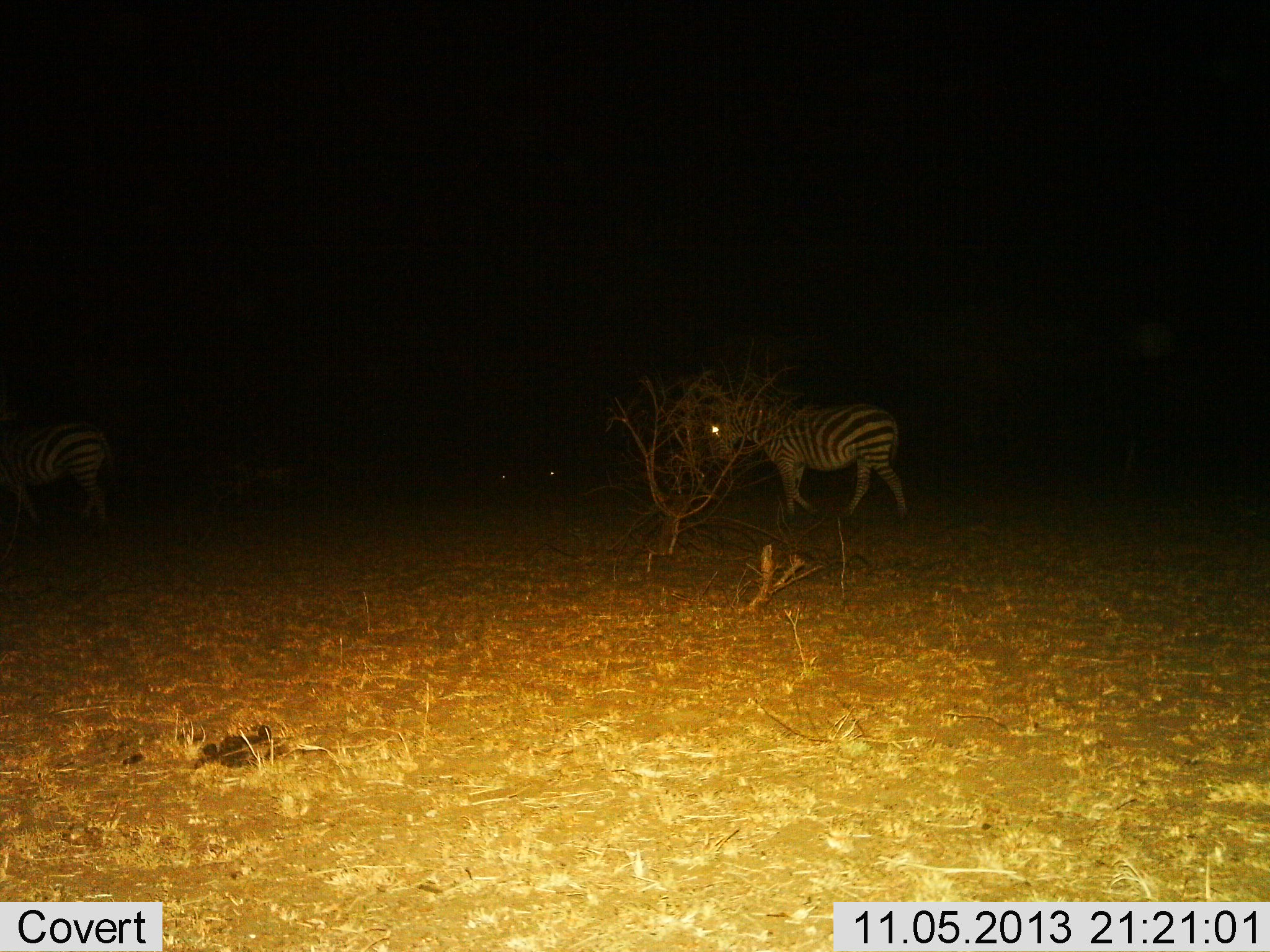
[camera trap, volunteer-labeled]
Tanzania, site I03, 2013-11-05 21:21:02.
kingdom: Animalia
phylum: Chordata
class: Mammalia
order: Perissodactyla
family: Equidae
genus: Equus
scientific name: Equus quagga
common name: plains zebra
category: zebra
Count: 2.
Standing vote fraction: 10%.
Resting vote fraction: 0%.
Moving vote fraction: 100%.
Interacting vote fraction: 0%.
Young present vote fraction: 0%.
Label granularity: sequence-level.